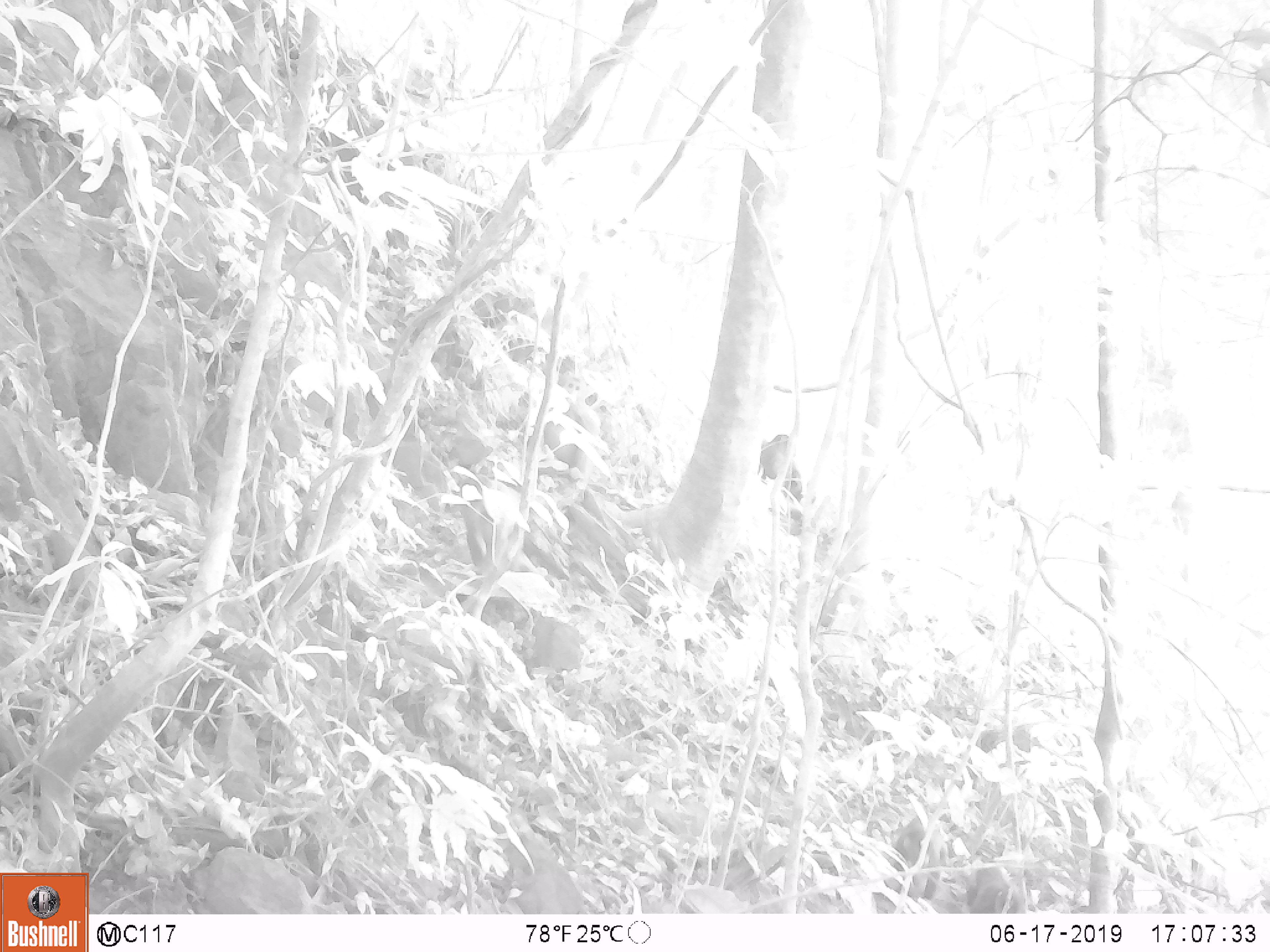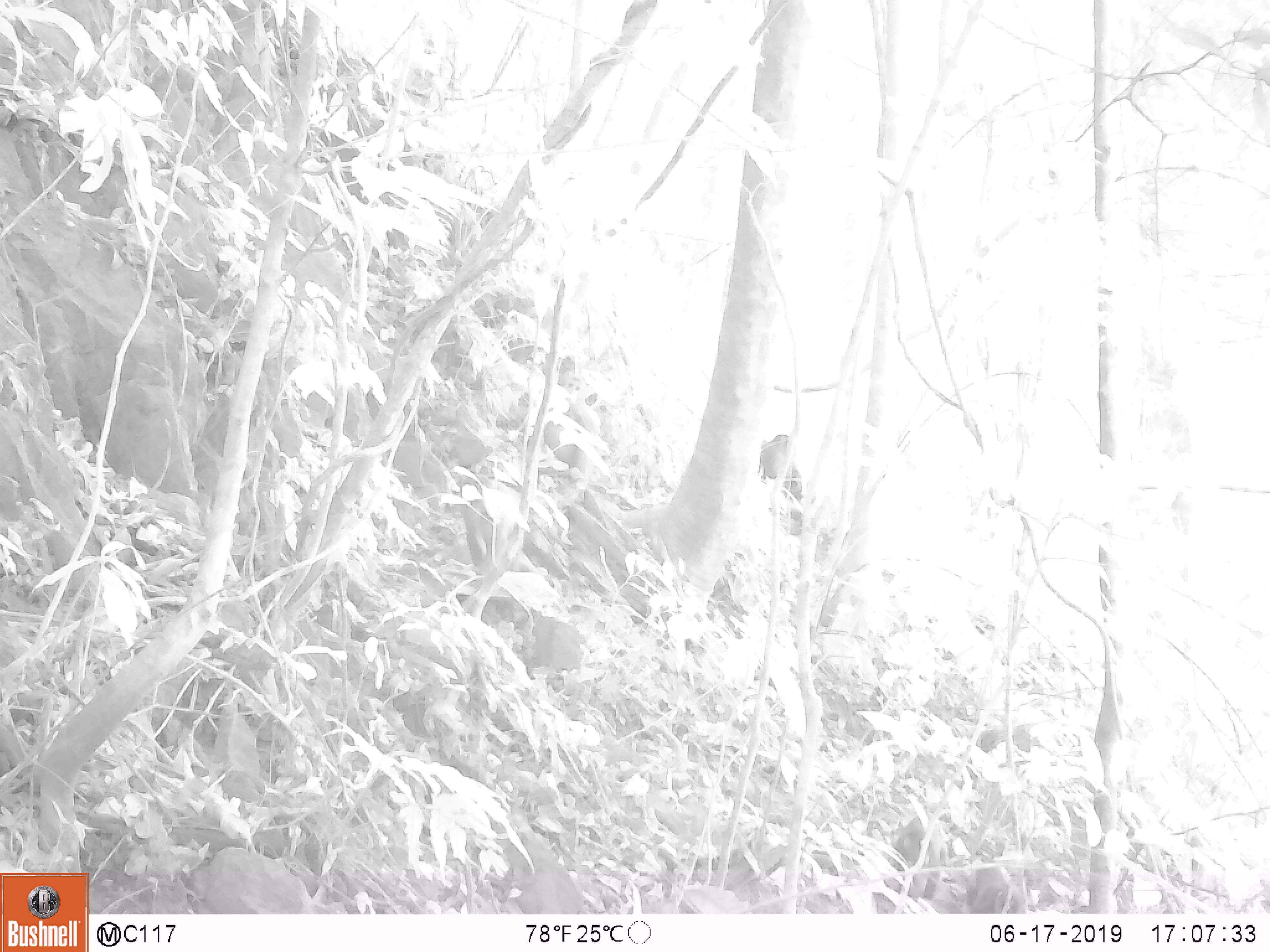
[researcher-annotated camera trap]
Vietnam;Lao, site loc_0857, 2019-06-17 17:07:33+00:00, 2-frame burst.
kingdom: Animalia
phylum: Chordata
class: Mammalia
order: Primates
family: Cercopithecidae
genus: Macaca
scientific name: Macaca arctoides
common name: stump-tailed macaque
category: stump tailed macaque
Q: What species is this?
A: Stump tailed macaque (stump-tailed macaque) (Macaca arctoides).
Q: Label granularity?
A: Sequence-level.